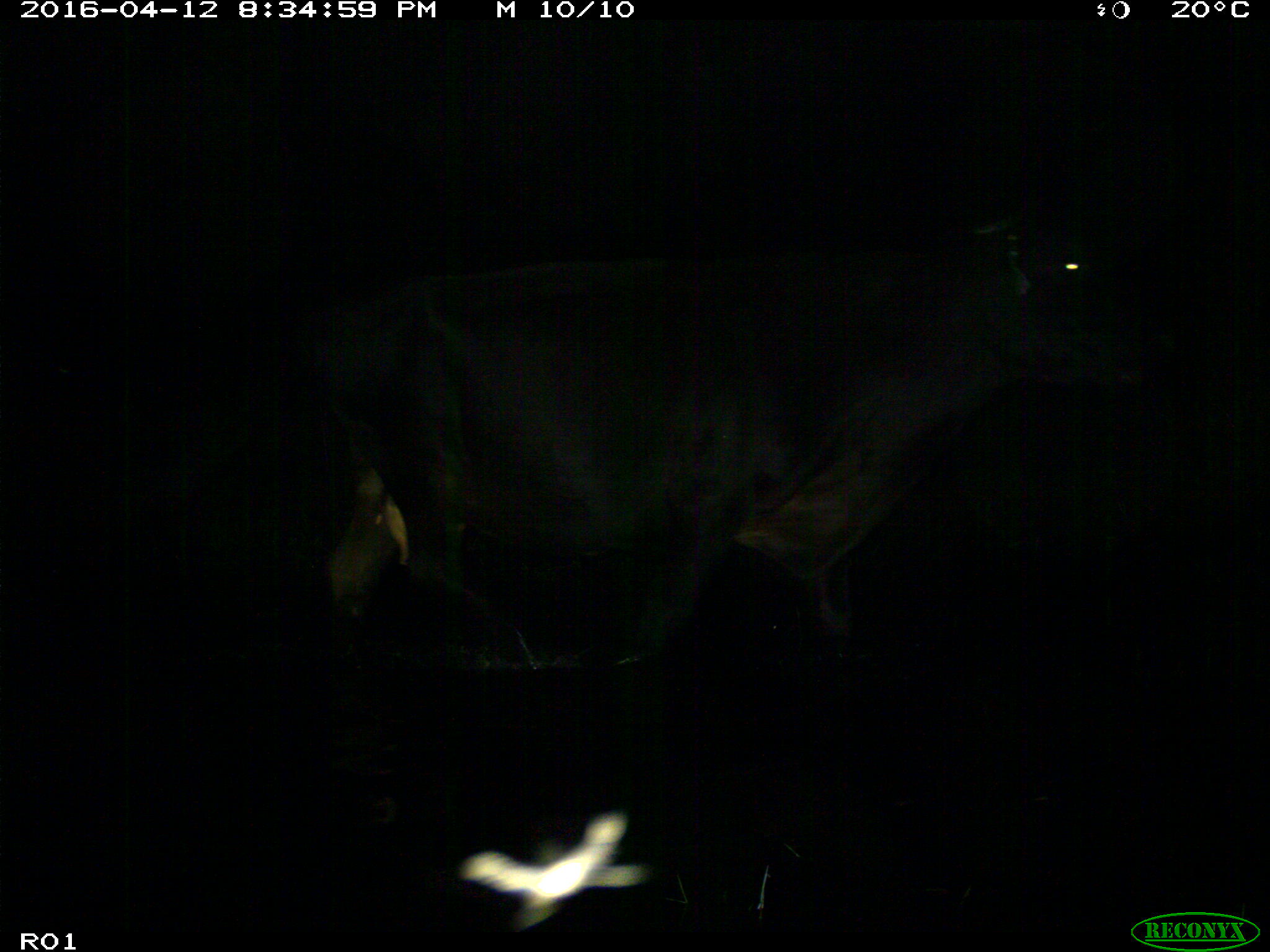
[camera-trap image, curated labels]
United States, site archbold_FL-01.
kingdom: Animalia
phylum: Chordata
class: Mammalia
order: Artiodactyla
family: Bovidae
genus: Bos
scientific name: Bos taurus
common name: domestic cow